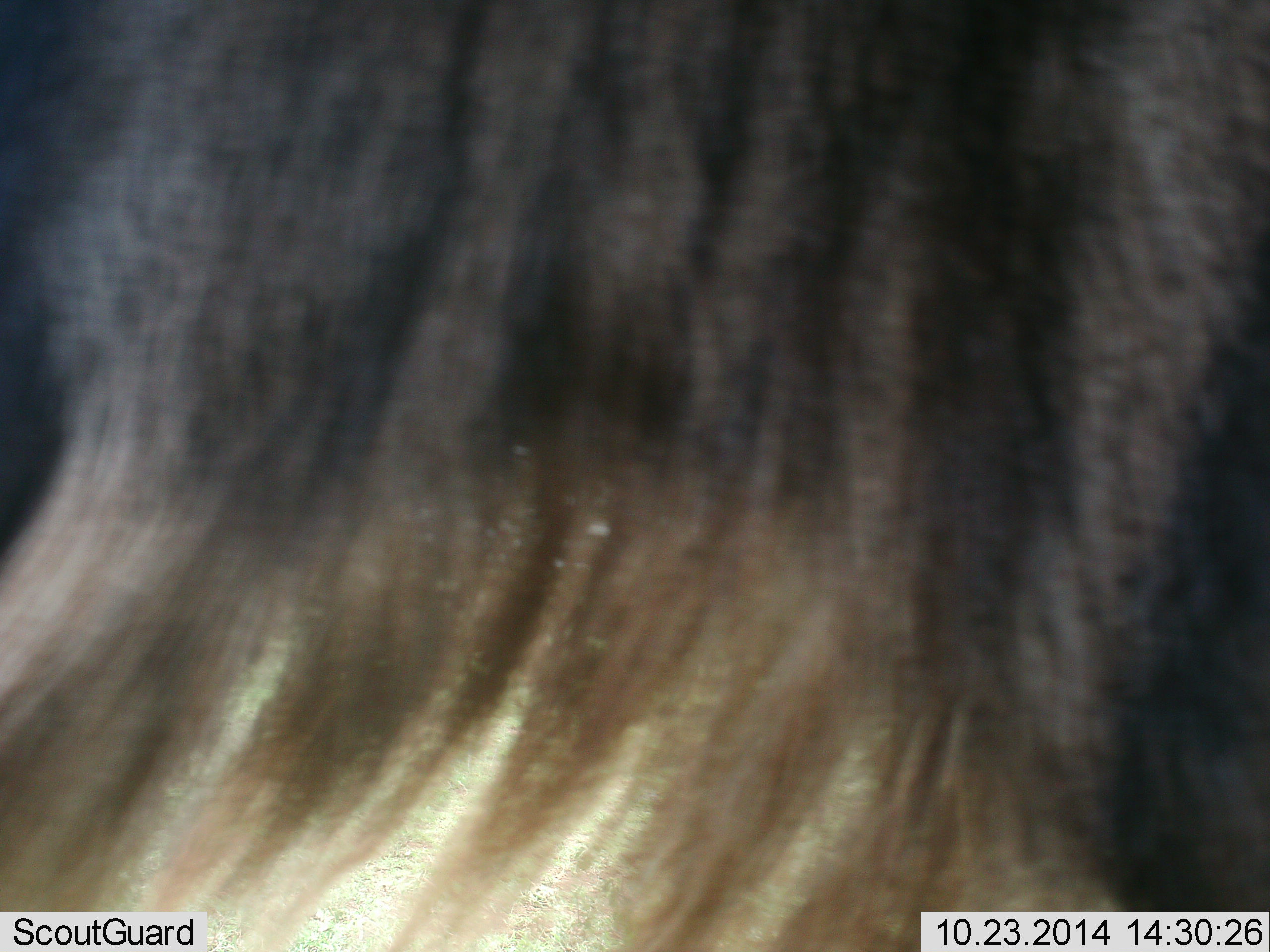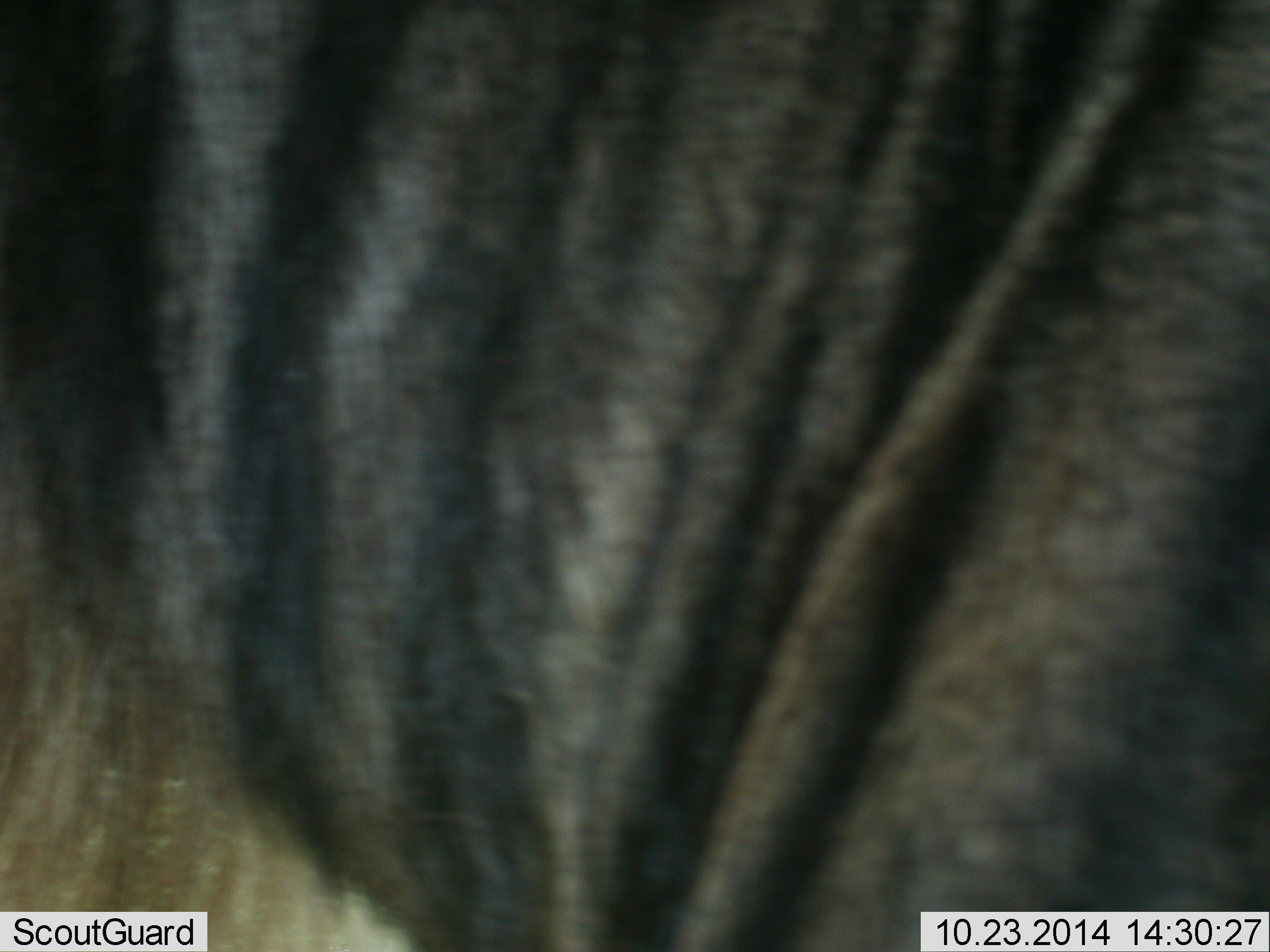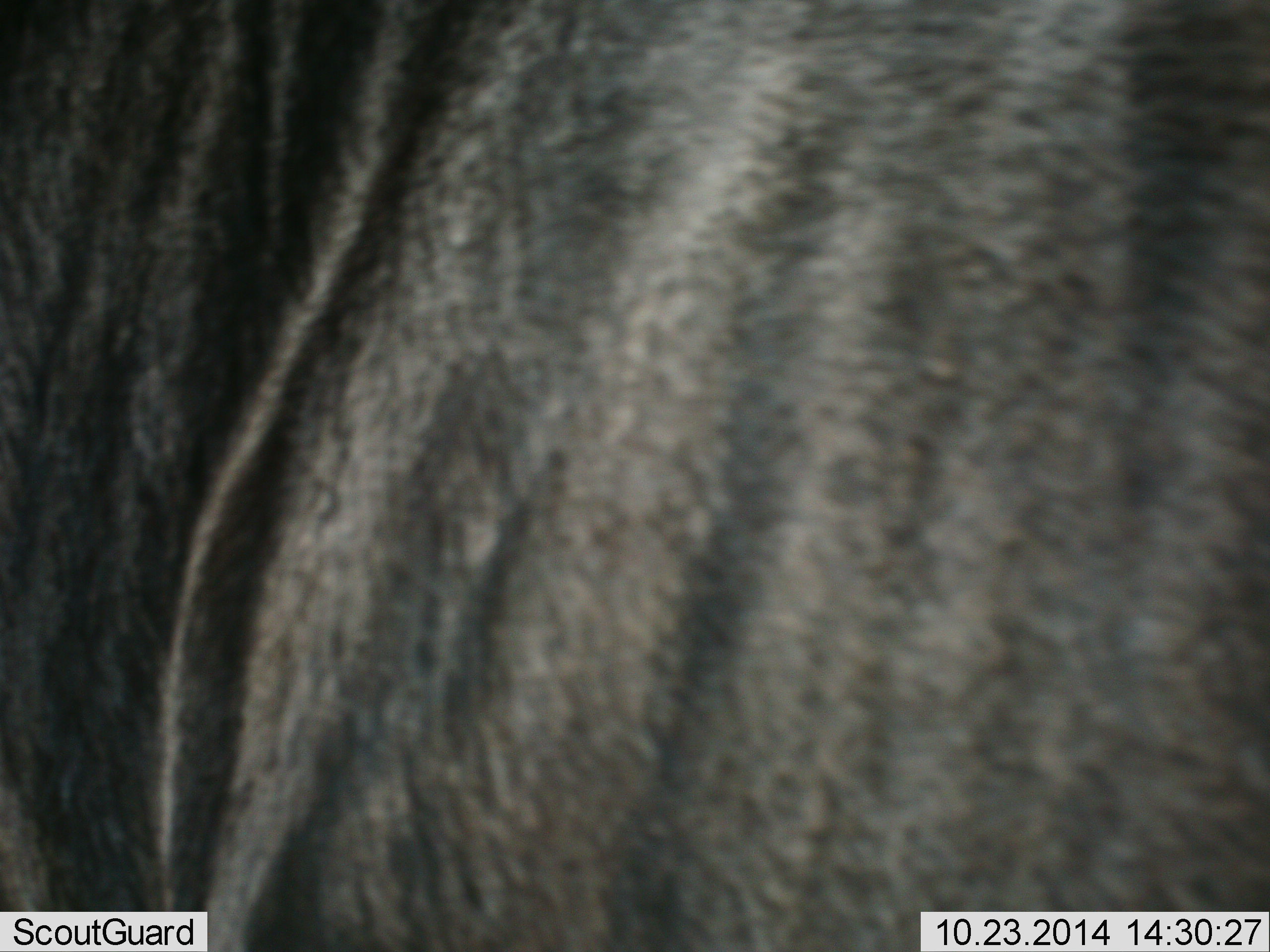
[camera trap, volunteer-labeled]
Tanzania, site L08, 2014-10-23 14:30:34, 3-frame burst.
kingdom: Animalia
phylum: Chordata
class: Mammalia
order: Artiodactyla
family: Bovidae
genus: Connochaetes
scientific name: Connochaetes taurinus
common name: blue wildebeest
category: wildebeest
Wildebeest (blue wildebeest) (Connochaetes taurinus), count 1. Behavior (volunteer vote fractions): standing 80%, resting 0%, moving 20%, interacting 0%. Young present (vote fraction): 0%. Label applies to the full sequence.